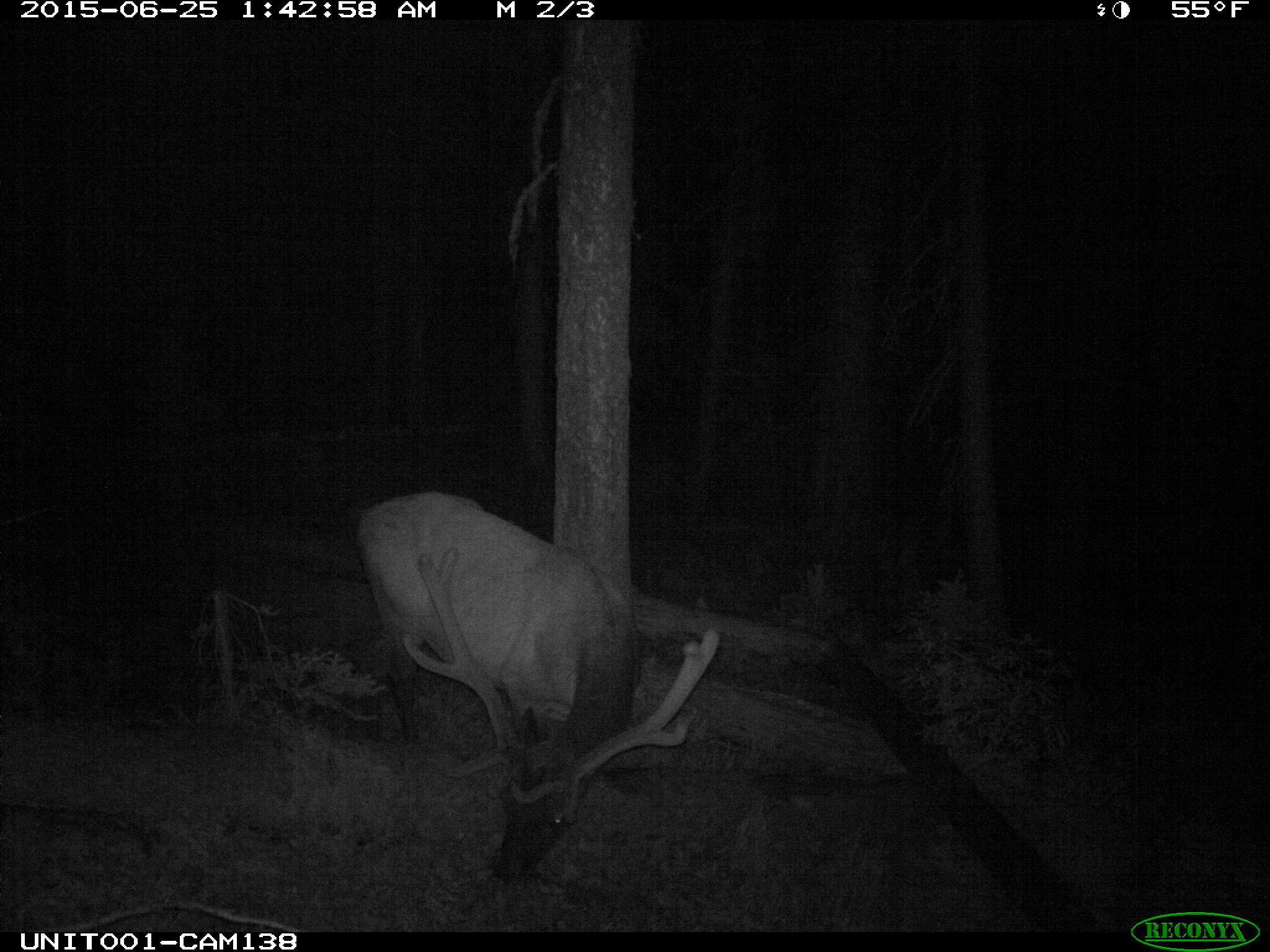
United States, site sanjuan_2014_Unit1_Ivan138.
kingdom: Animalia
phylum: Chordata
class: Mammalia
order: Artiodactyla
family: Cervidae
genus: Cervus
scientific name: Cervus elaphus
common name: red deer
Cervus elaphus (red deer).